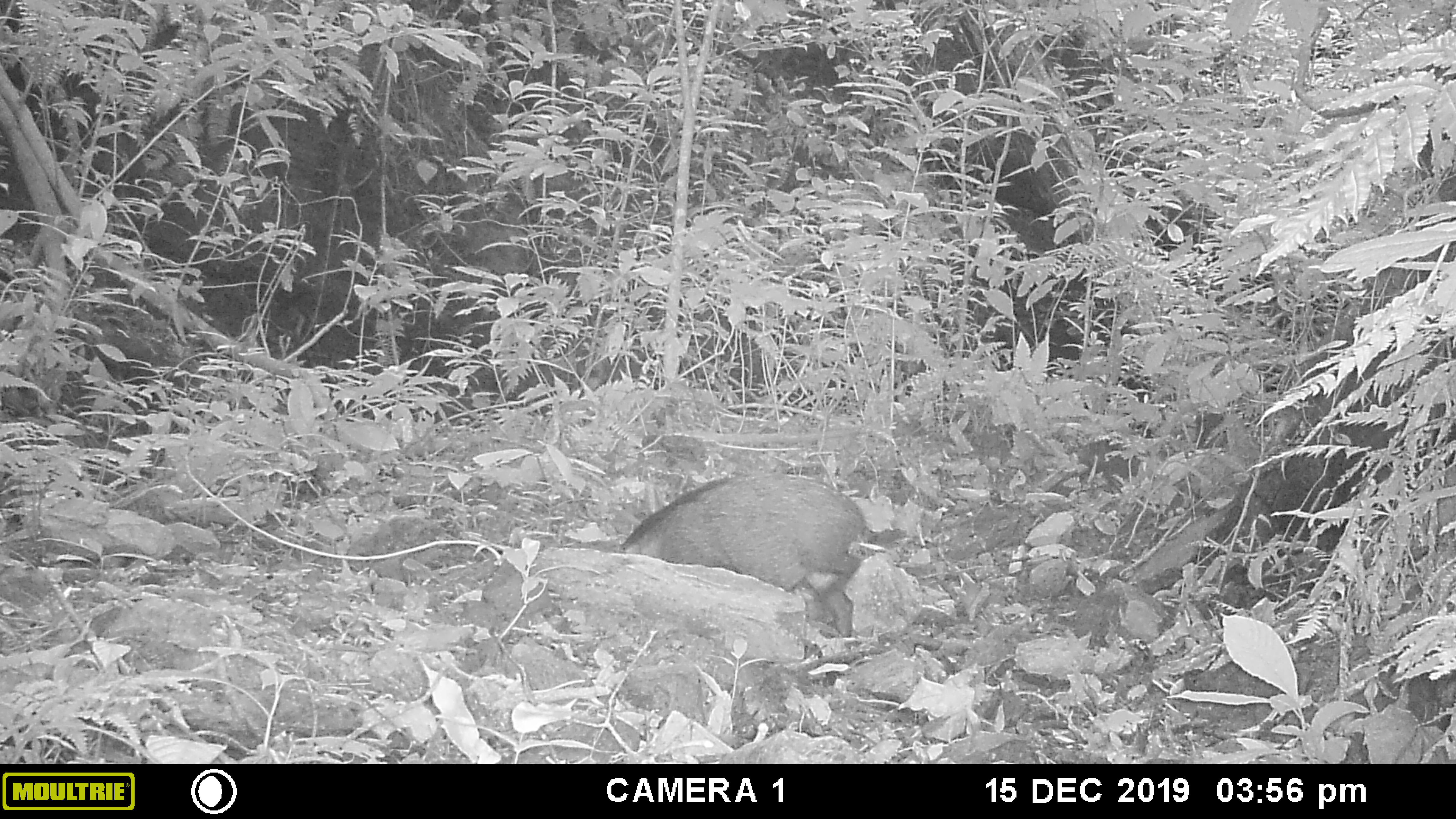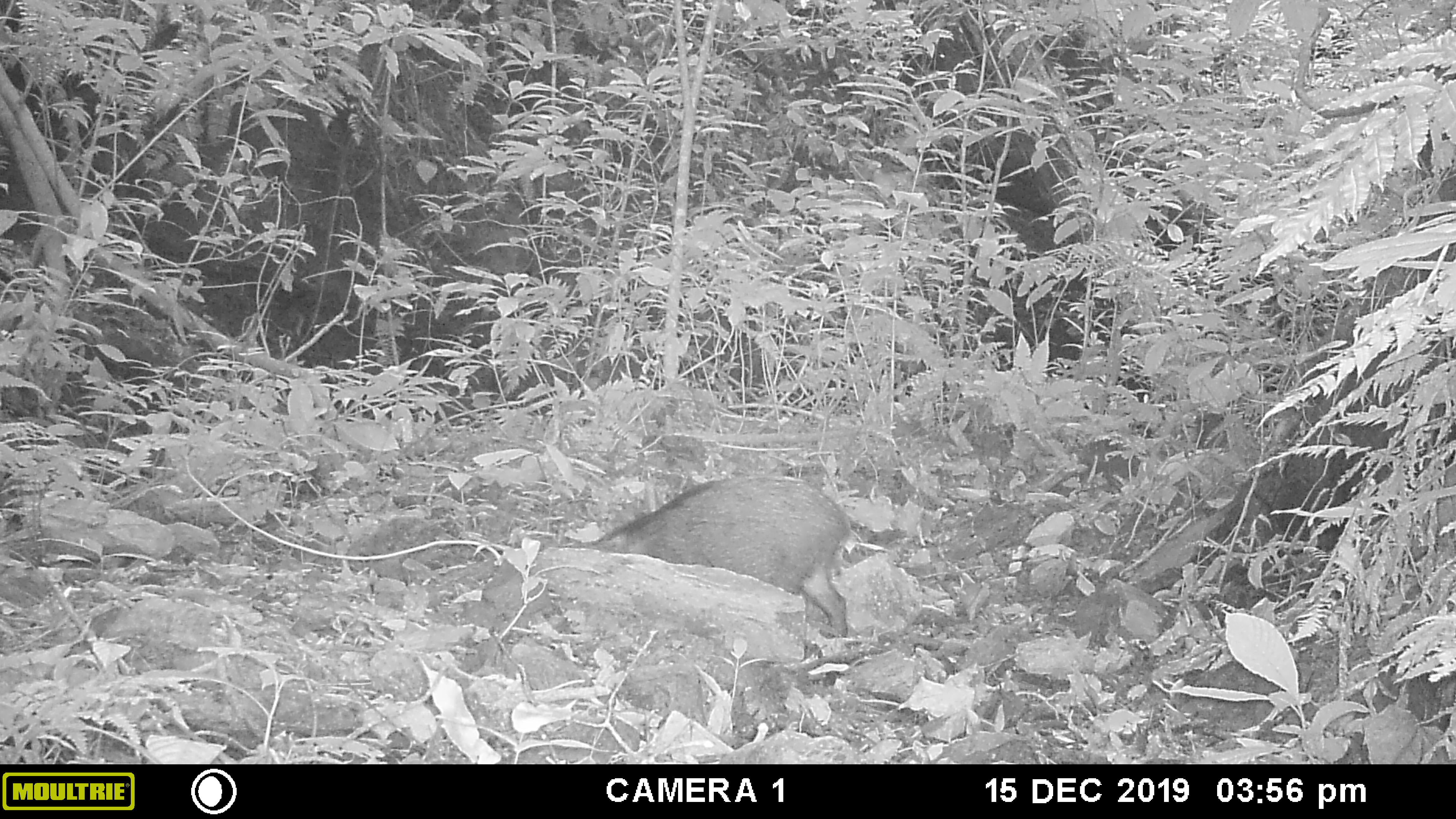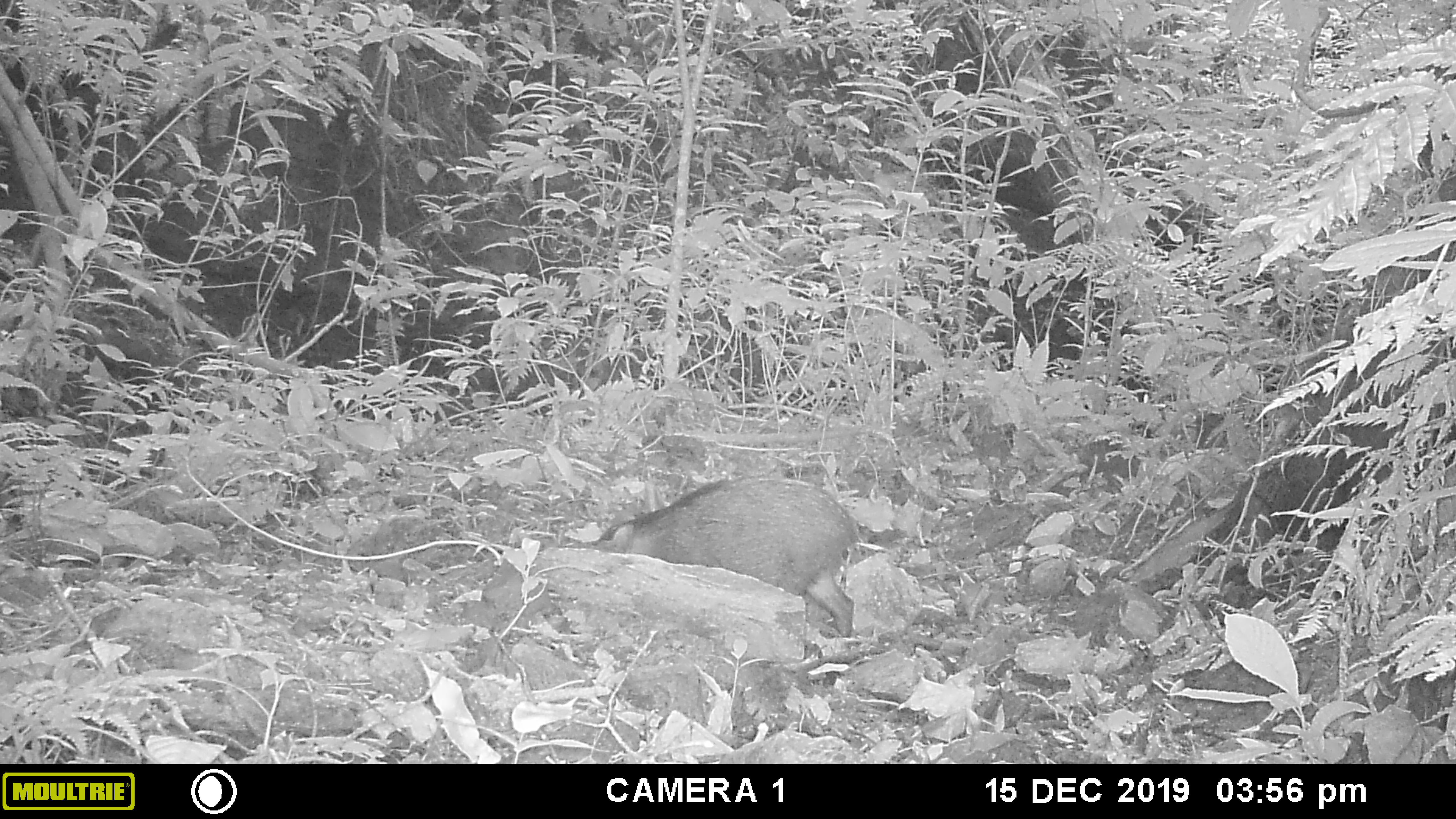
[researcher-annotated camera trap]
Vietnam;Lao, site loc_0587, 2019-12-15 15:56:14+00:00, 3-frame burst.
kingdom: Animalia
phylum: Chordata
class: Mammalia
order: Artiodactyla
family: Suidae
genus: Sus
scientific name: Sus scrofa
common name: eurasian wild pig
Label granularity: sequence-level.